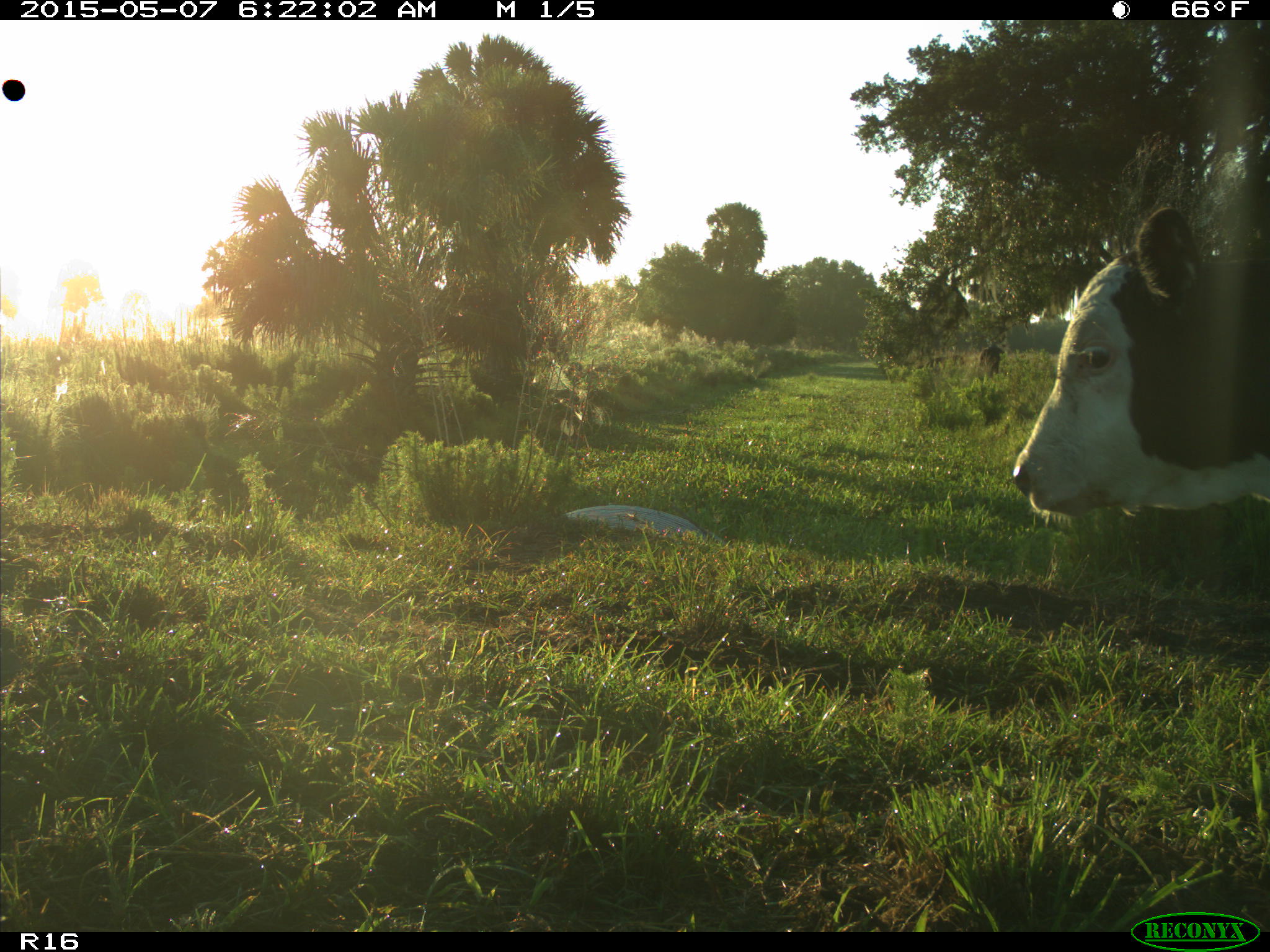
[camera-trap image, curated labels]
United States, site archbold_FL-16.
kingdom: Animalia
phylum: Chordata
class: Mammalia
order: Cingulata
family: Dasypodidae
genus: Dasypus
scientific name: Dasypus novemcinctus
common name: nine-banded armadillo